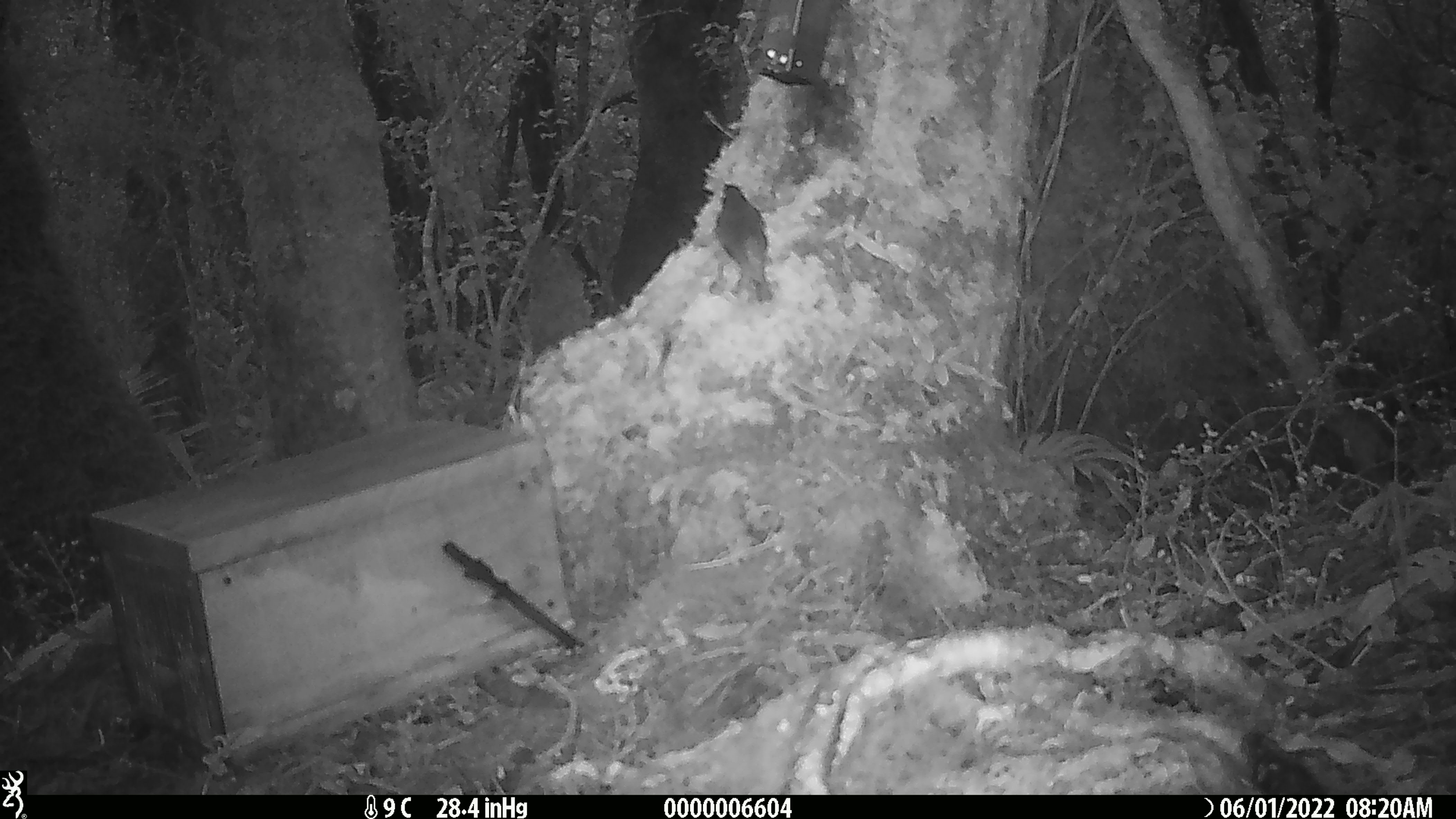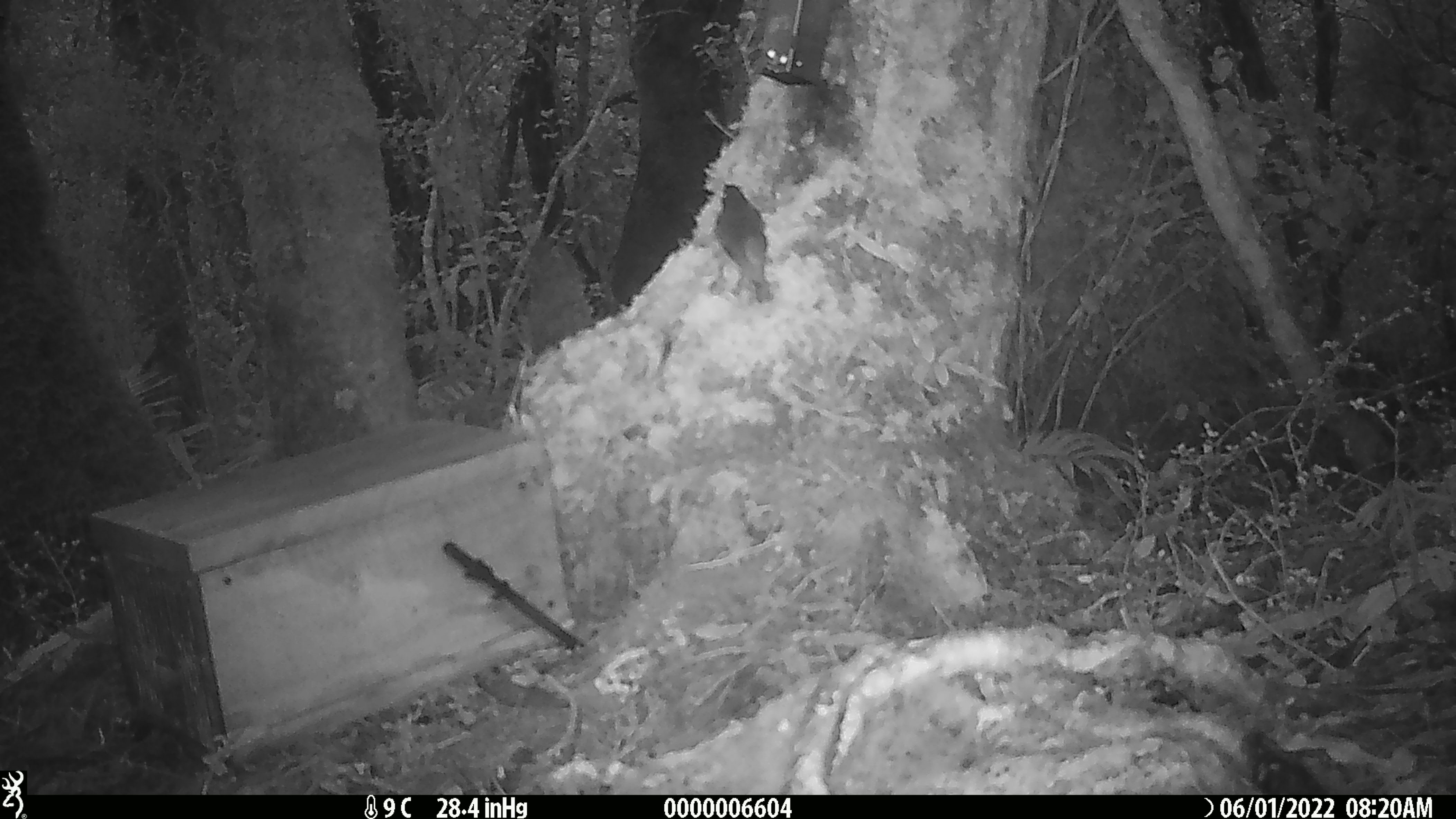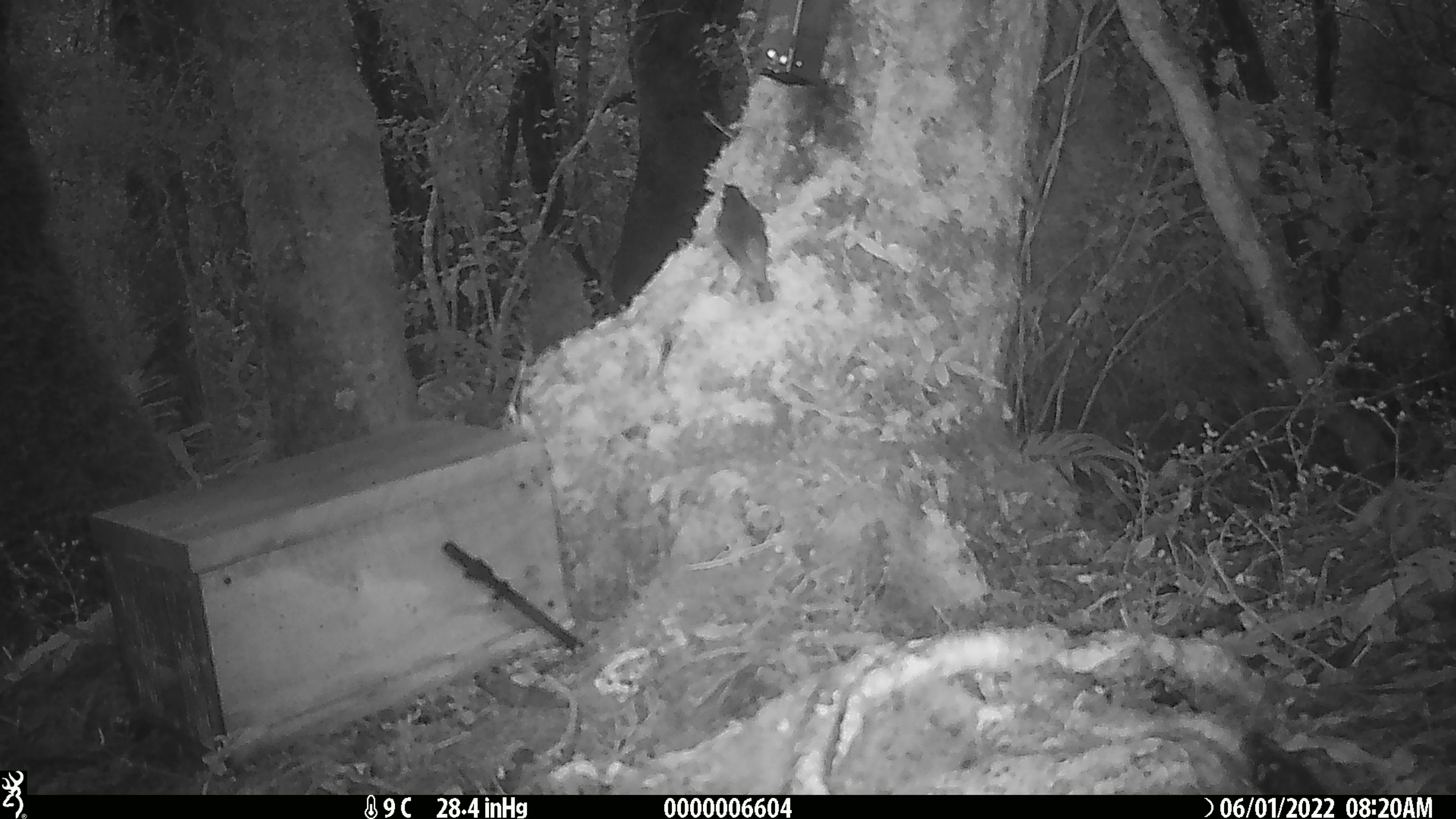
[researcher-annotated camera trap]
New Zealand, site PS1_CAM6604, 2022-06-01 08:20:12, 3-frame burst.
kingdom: Animalia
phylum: Chordata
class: Aves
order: Passeriformes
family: Petroicidae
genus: Petroica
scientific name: Petroica australis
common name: new zealand robin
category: robin